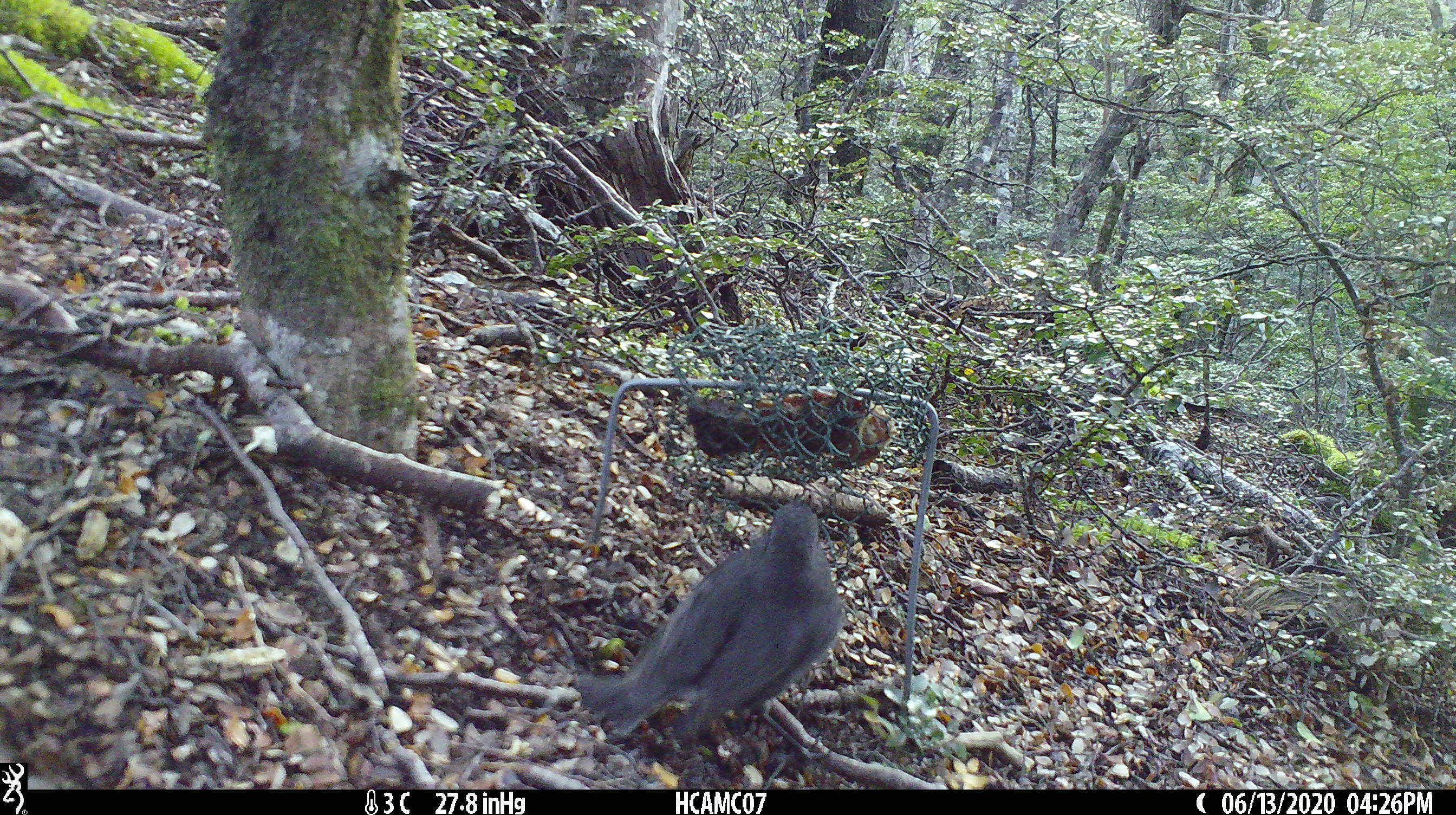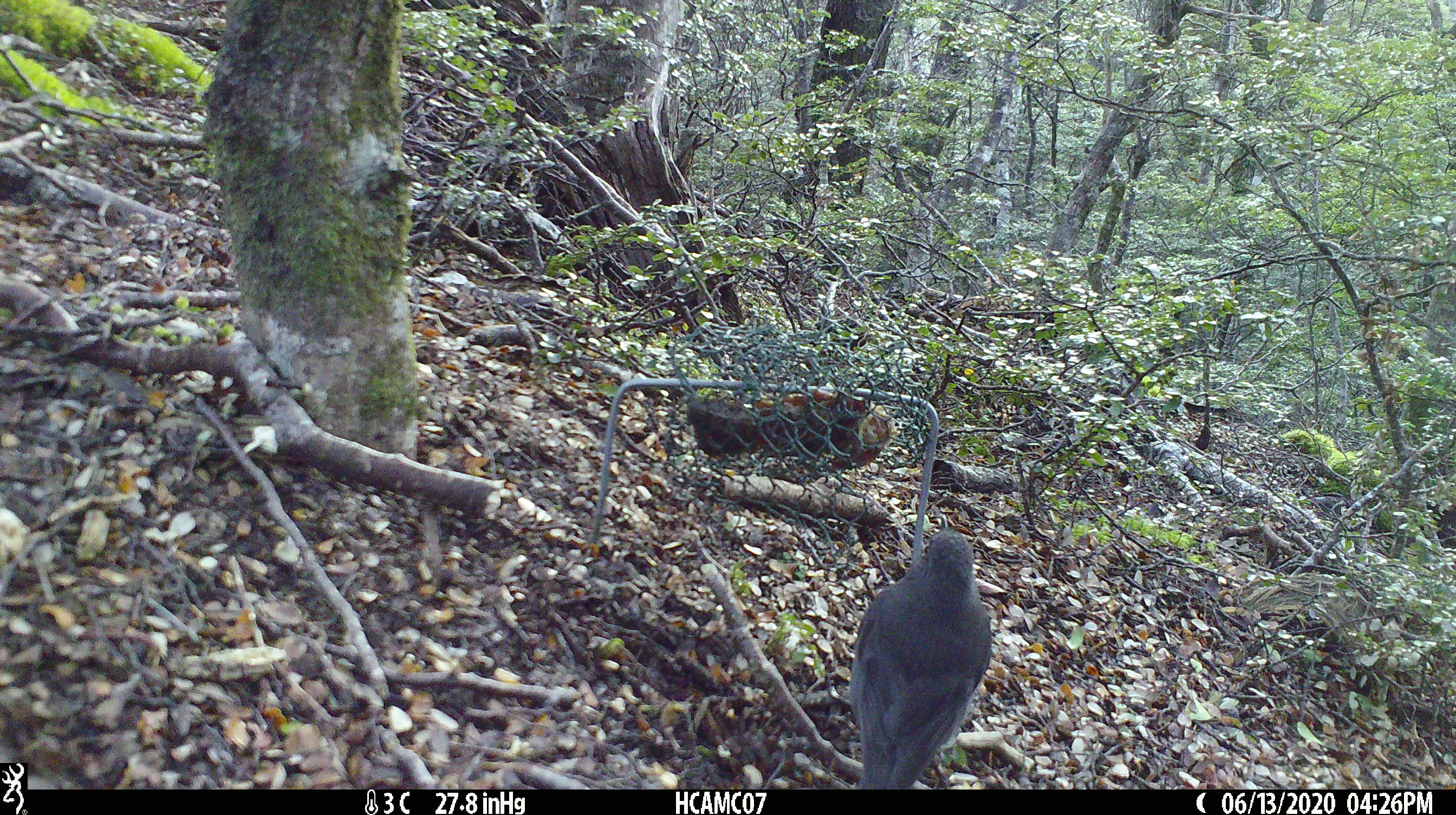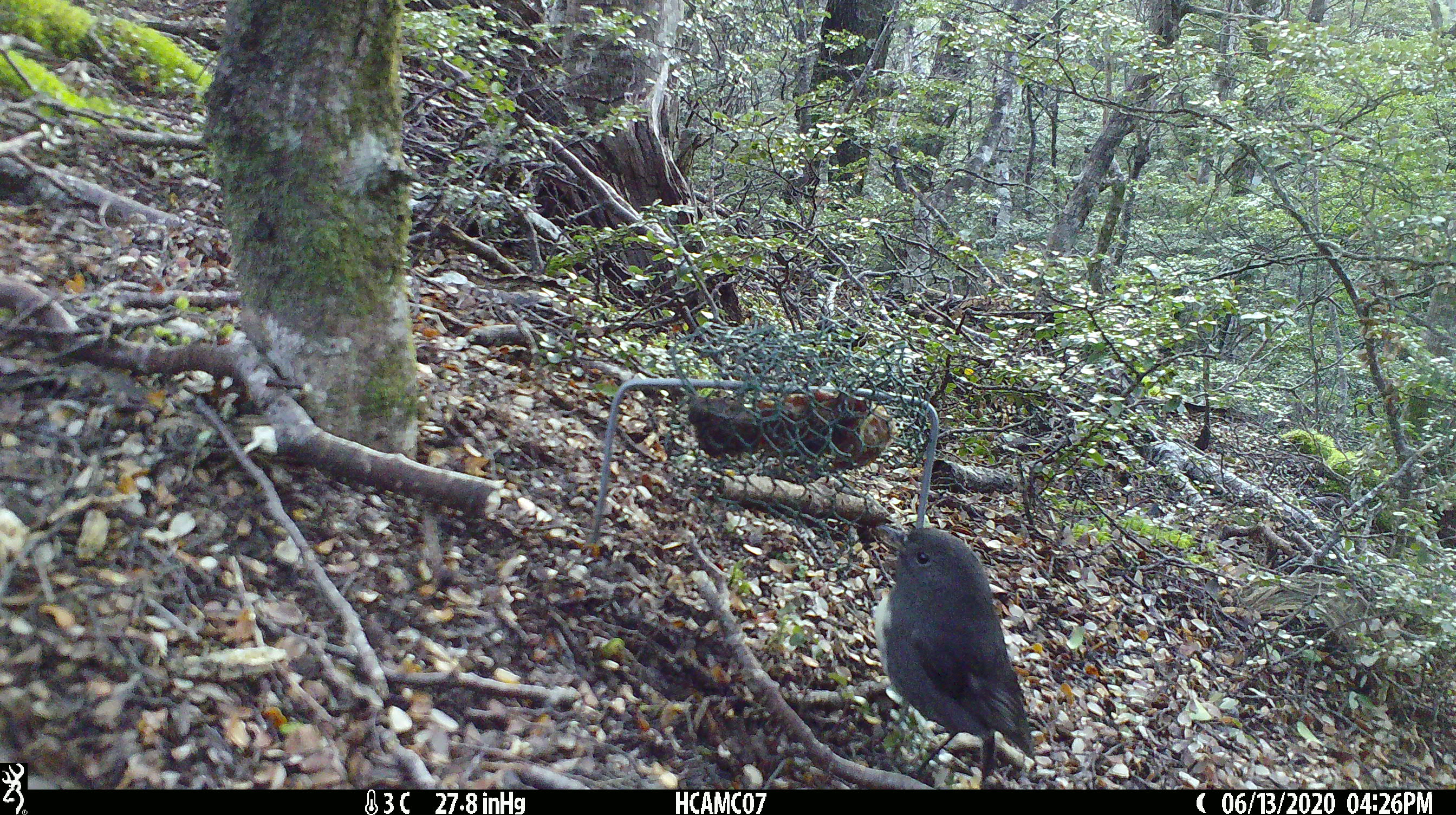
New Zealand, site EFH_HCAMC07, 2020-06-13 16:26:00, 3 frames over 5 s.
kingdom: Animalia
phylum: Chordata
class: Aves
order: Passeriformes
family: Petroicidae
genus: Petroica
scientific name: Petroica australis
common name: new zealand robin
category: robin